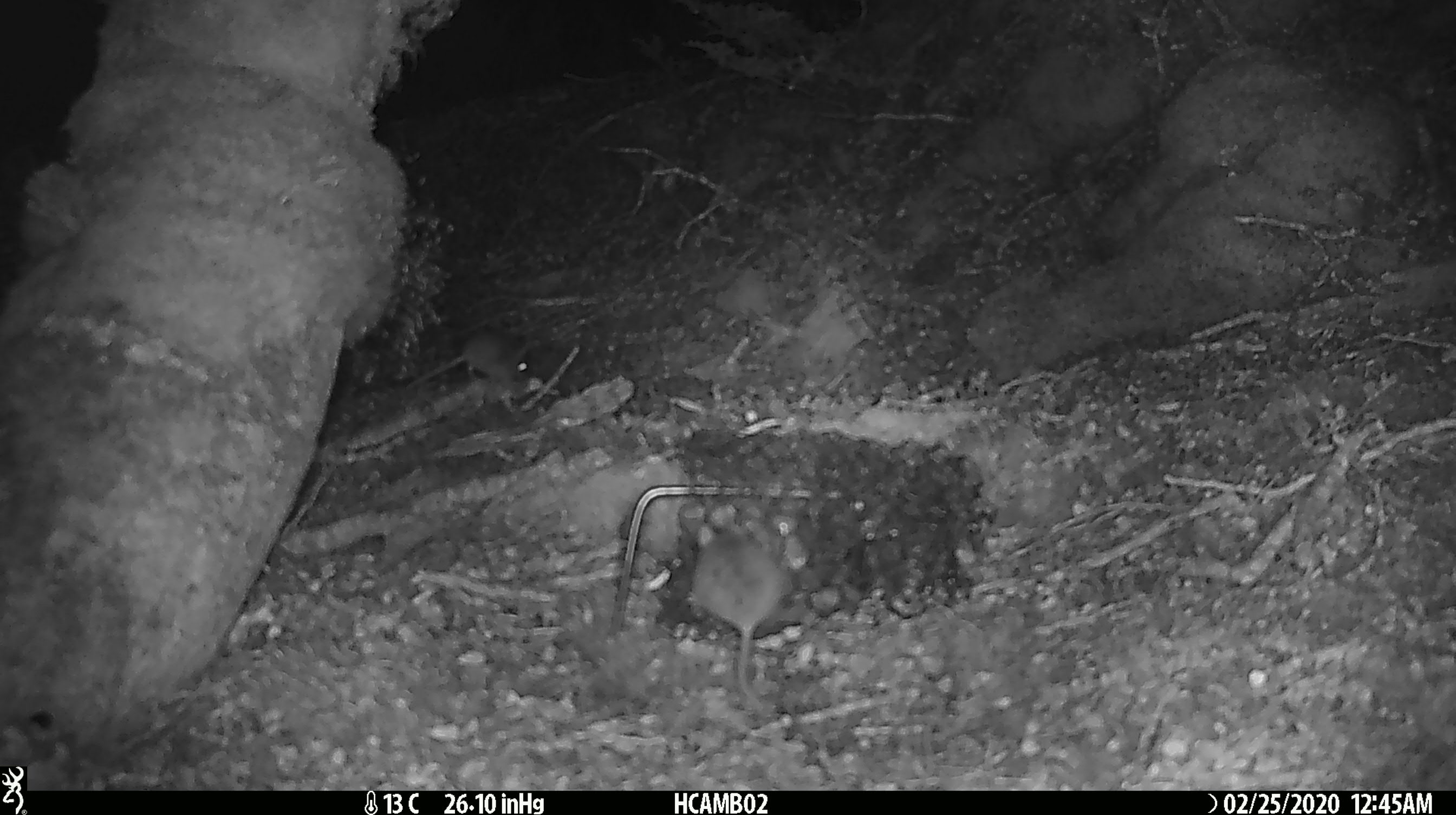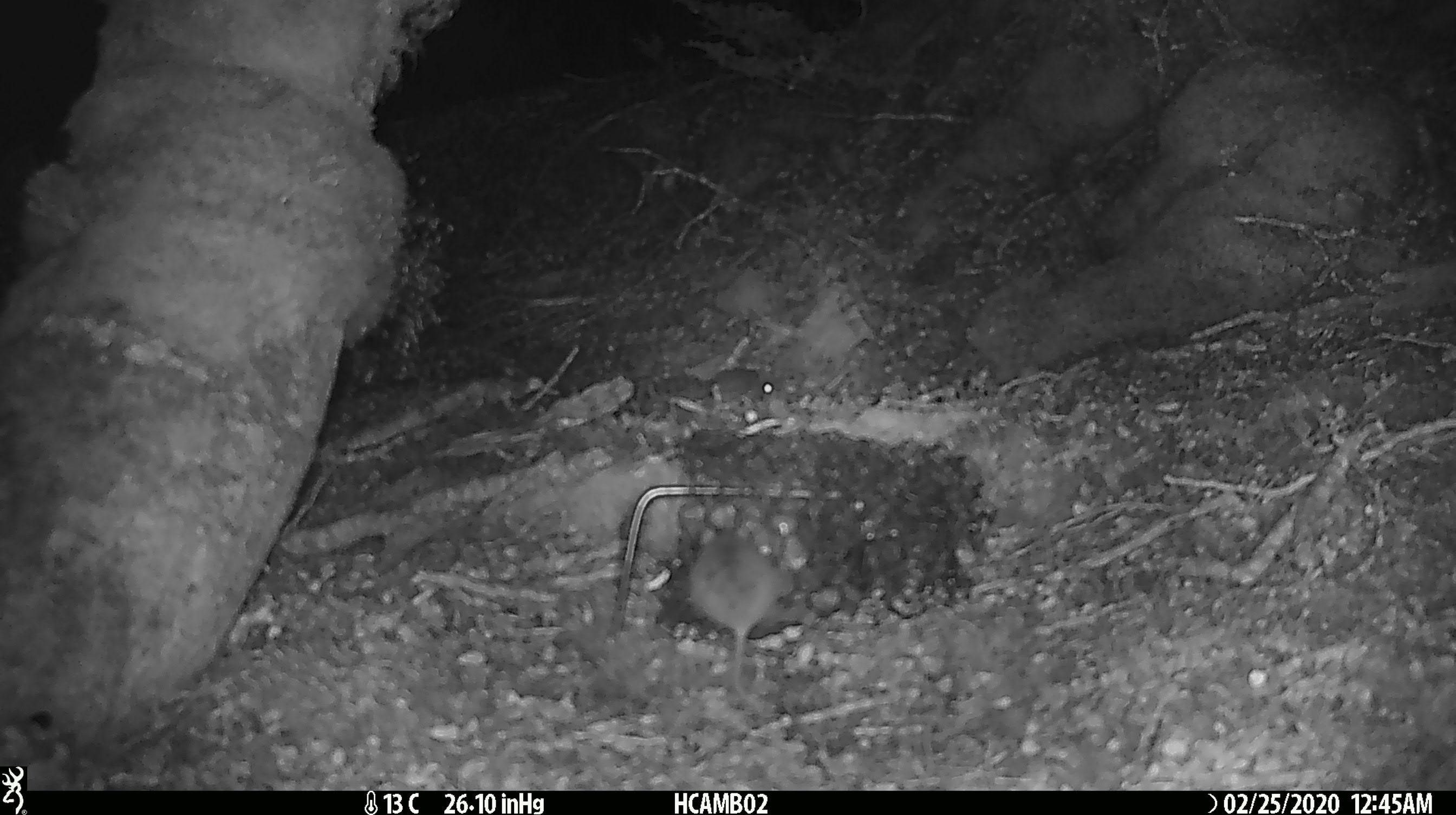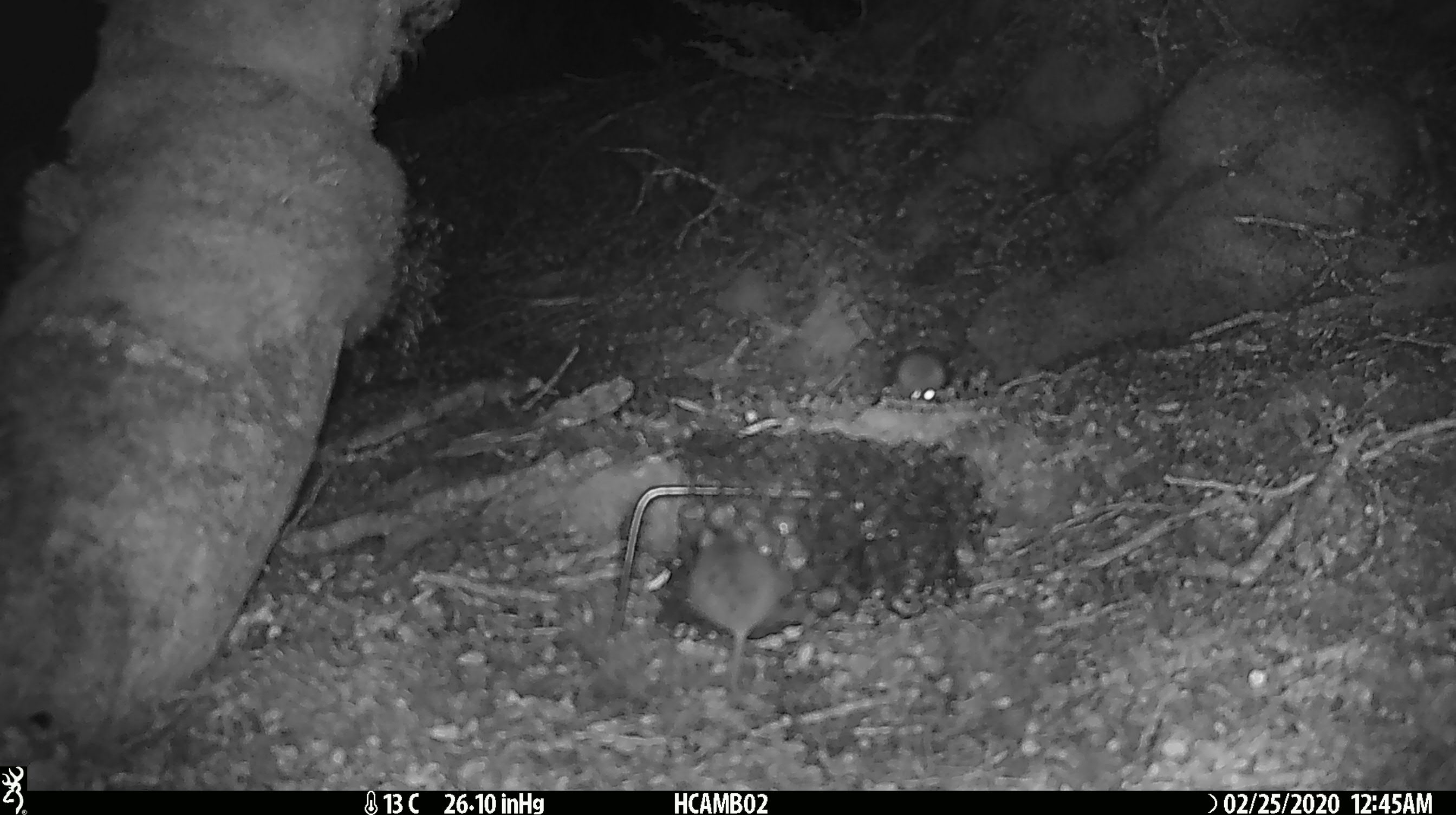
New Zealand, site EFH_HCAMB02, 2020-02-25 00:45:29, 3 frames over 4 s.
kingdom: Animalia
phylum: Chordata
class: Mammalia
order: Rodentia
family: Muridae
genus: Mus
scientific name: Mus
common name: mouse